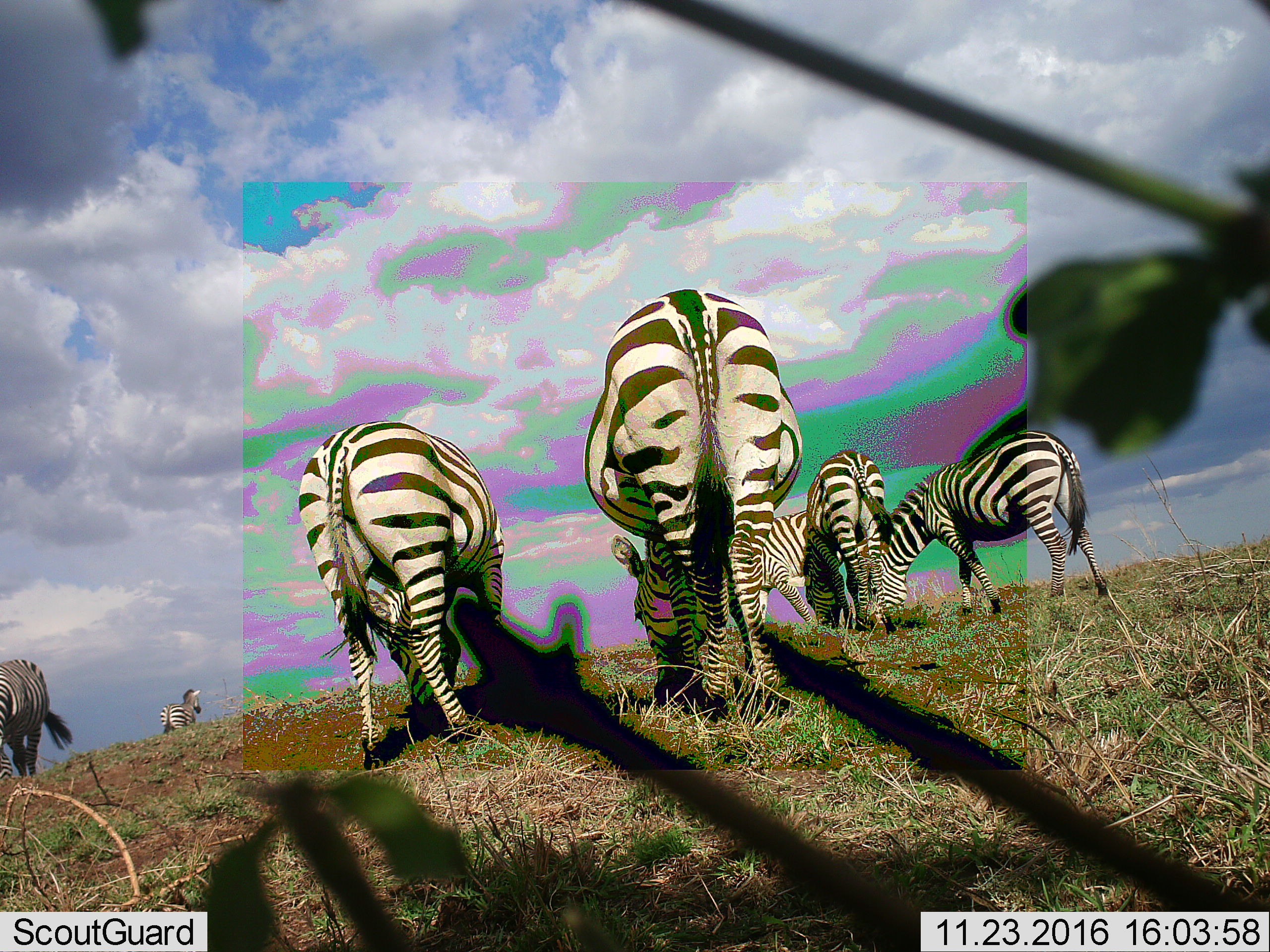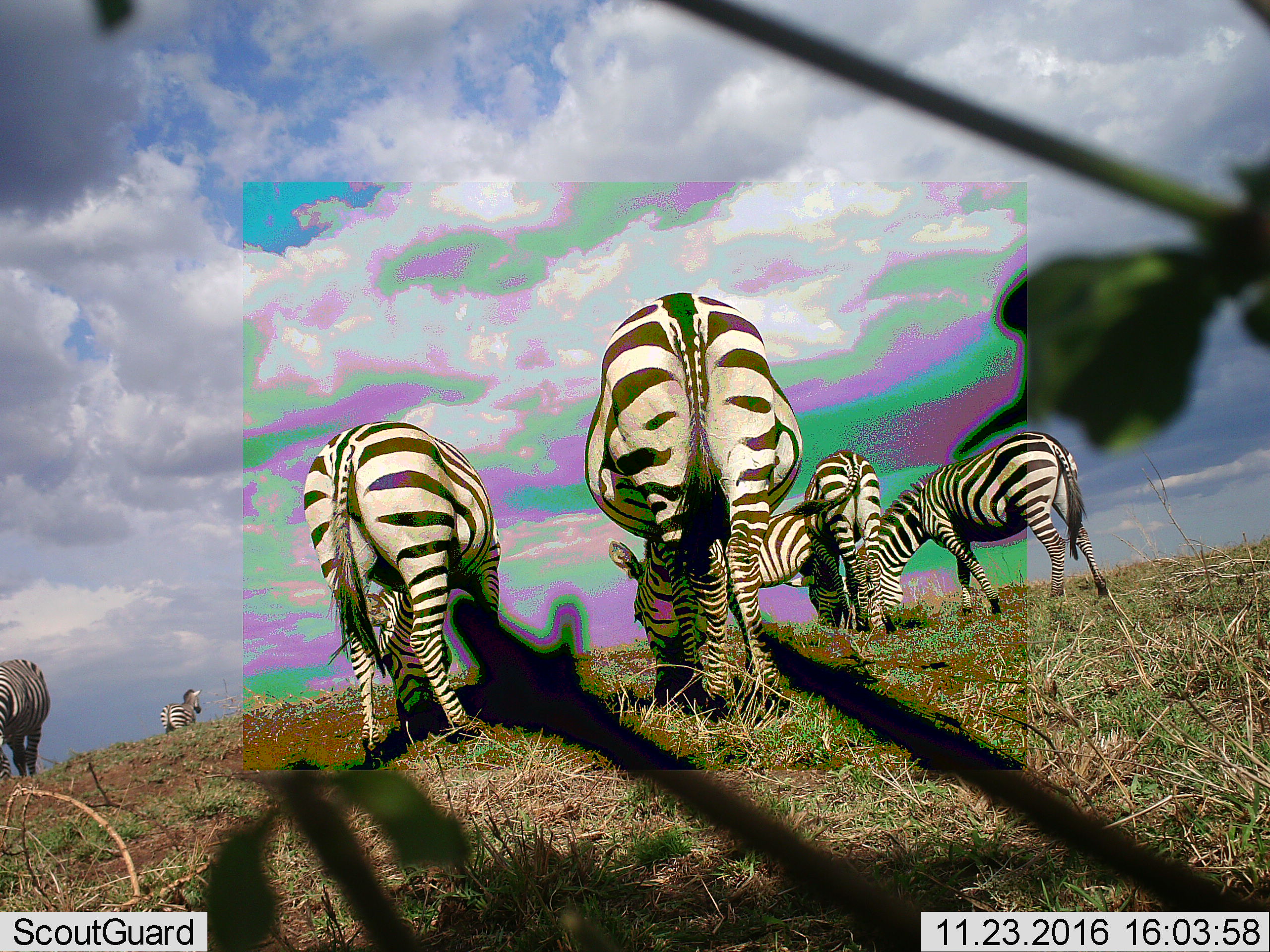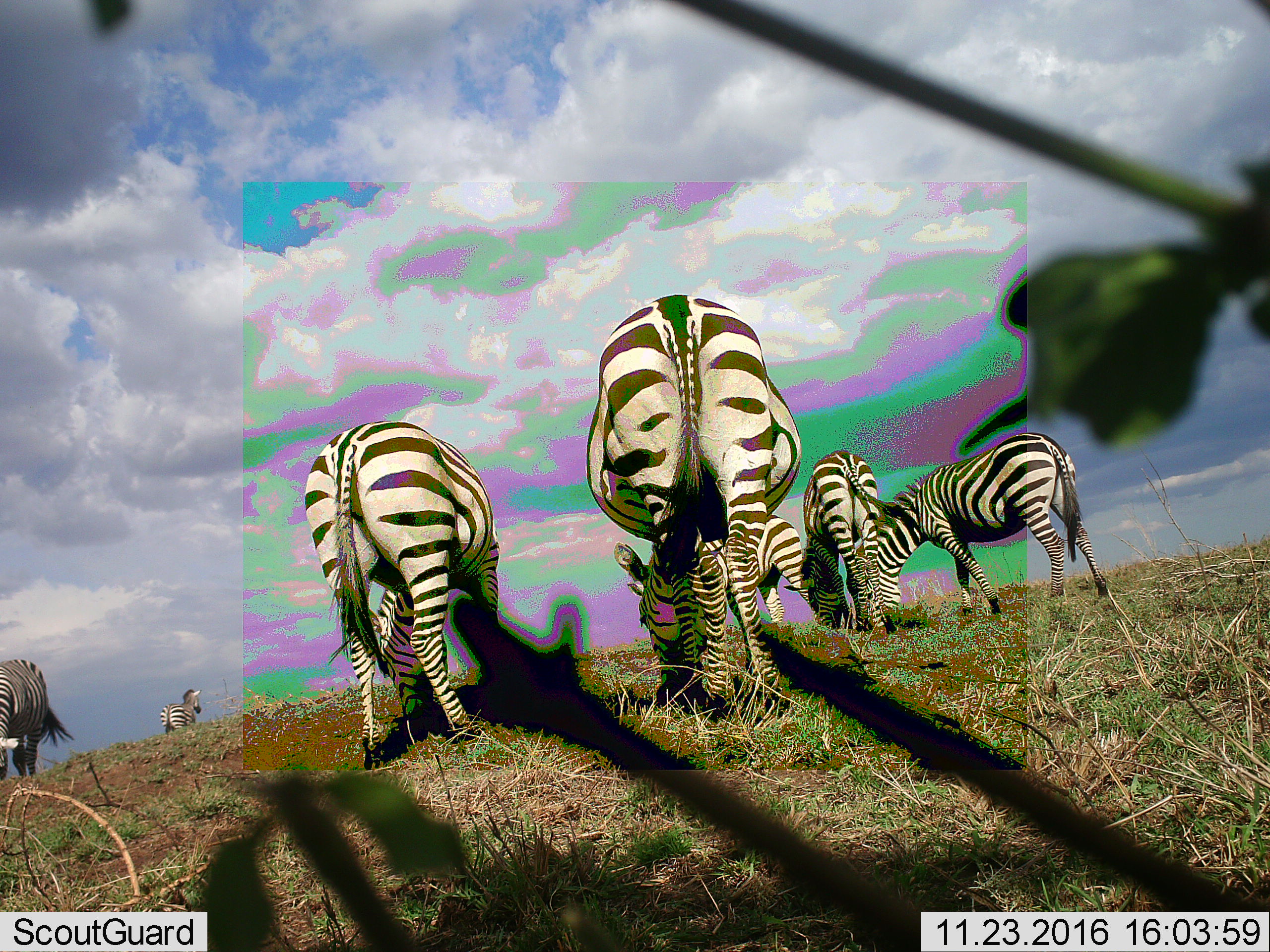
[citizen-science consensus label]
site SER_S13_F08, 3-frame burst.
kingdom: Animalia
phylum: Chordata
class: Mammalia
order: Perissodactyla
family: Equidae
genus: Equus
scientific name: Equus quagga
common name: plains zebra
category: zebraplains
Zebraplains (plains zebra) (Equus quagga), count 7. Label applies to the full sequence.